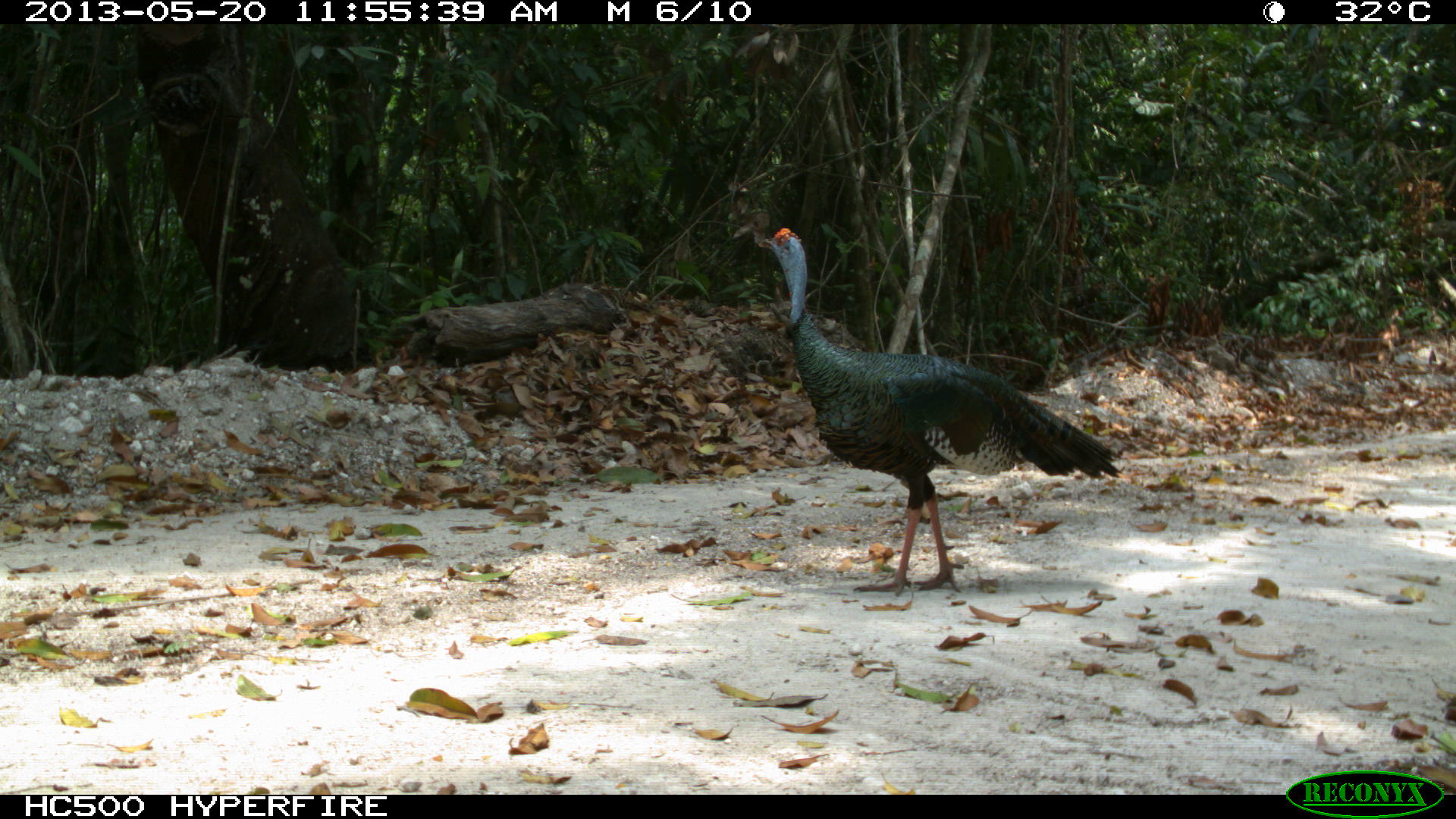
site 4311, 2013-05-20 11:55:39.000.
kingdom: Animalia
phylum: Chordata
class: Aves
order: Galliformes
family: Phasianidae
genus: Meleagris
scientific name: Meleagris ocellata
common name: ocellated turkey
Meleagris ocellata (ocellated turkey), count 1, sex male.